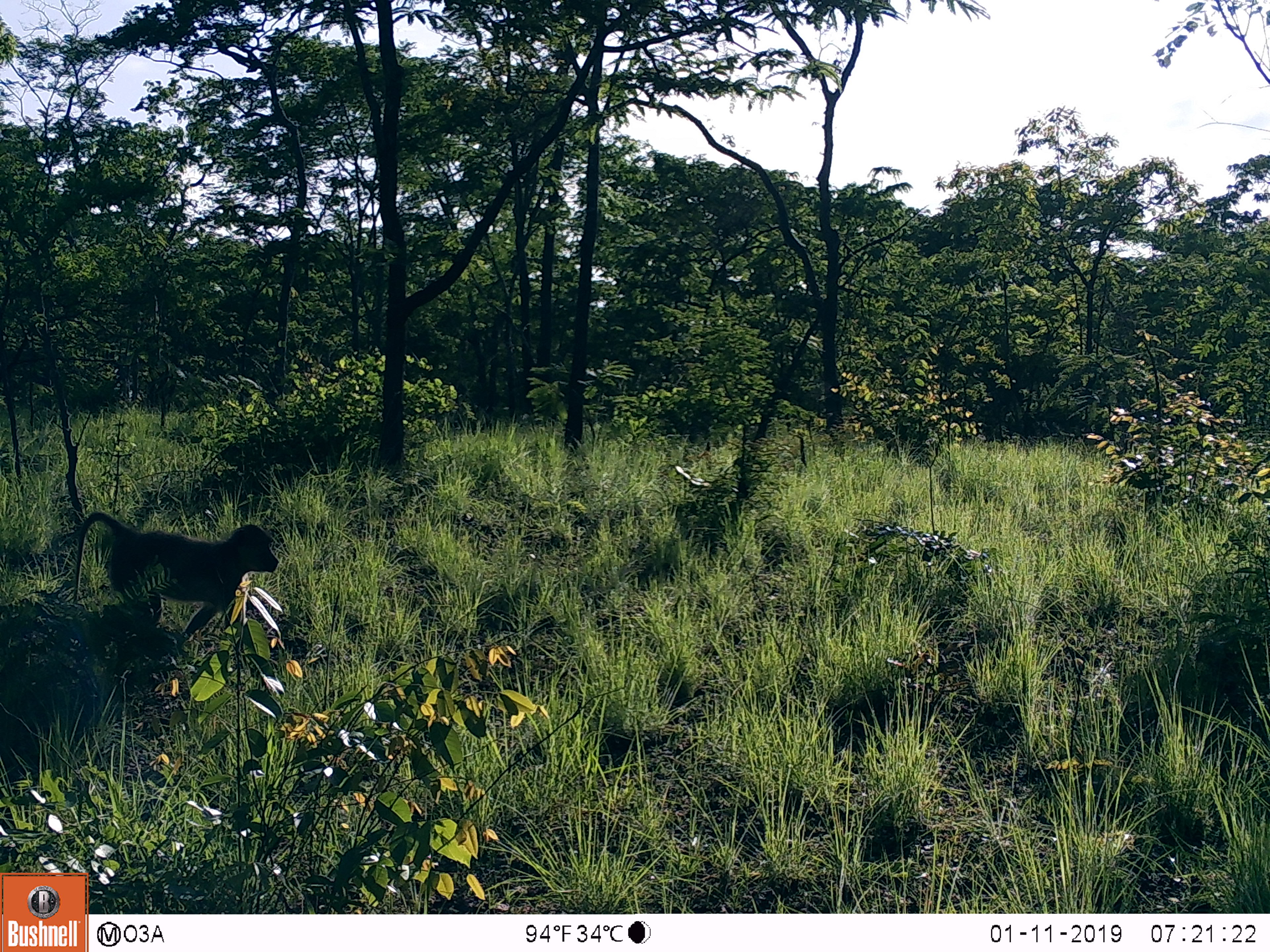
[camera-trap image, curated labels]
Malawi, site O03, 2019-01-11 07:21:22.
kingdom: Animalia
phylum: Chordata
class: Mammalia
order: Primates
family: Cercopithecidae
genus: Papio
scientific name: Papio cynocephalus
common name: yellow baboon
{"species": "yellow baboon (Papio cynocephalus)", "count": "1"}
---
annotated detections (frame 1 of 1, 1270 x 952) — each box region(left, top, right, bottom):
yellow baboon: region(69, 510, 289, 649)